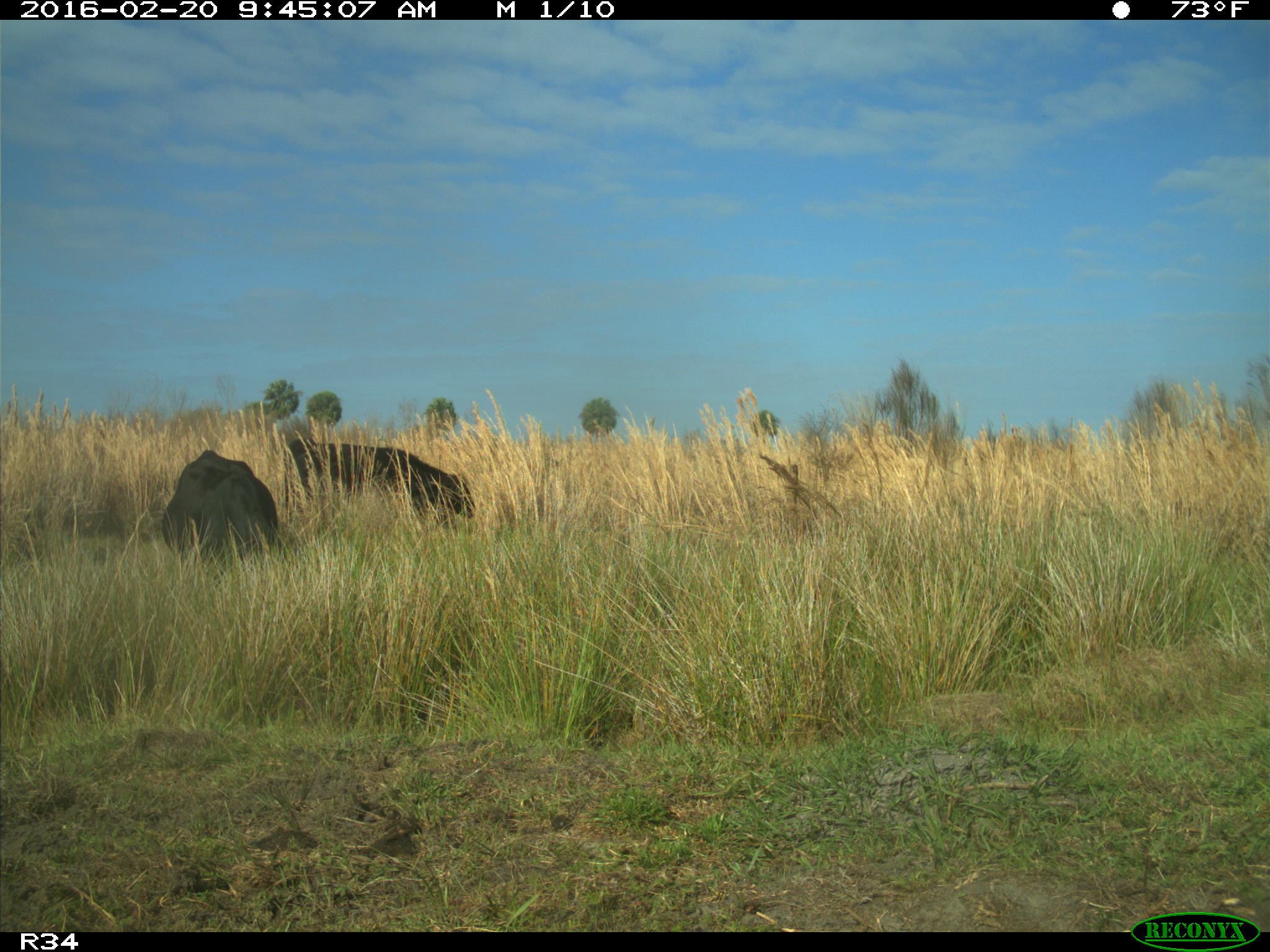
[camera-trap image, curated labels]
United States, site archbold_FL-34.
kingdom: Animalia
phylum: Chordata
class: Mammalia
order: Artiodactyla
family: Bovidae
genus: Bos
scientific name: Bos taurus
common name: domestic cow